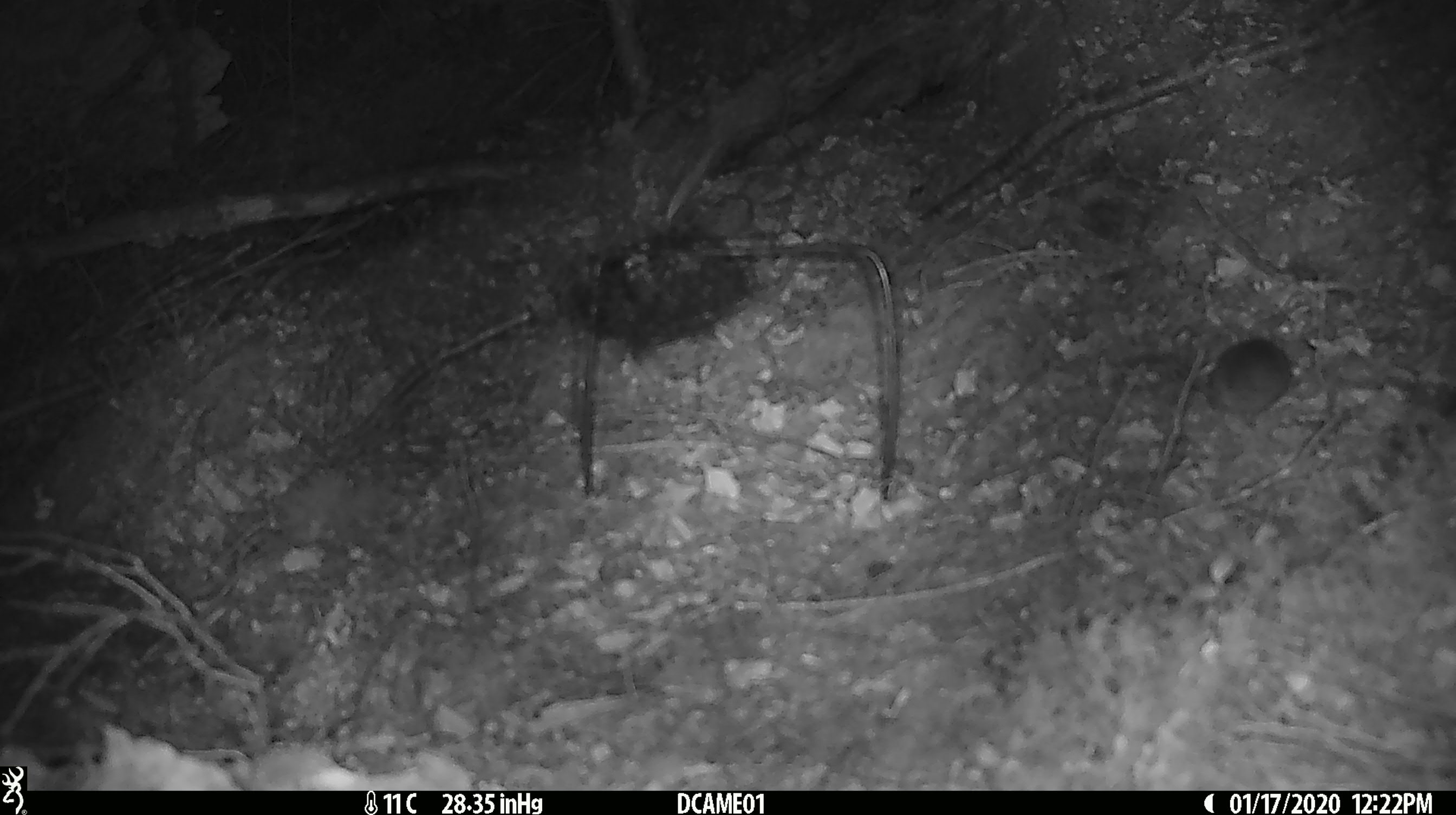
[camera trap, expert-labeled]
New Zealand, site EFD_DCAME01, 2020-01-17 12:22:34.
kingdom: Animalia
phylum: Chordata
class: Mammalia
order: Rodentia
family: Muridae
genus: Mus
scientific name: Mus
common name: mouse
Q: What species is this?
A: Mouse (Mus).